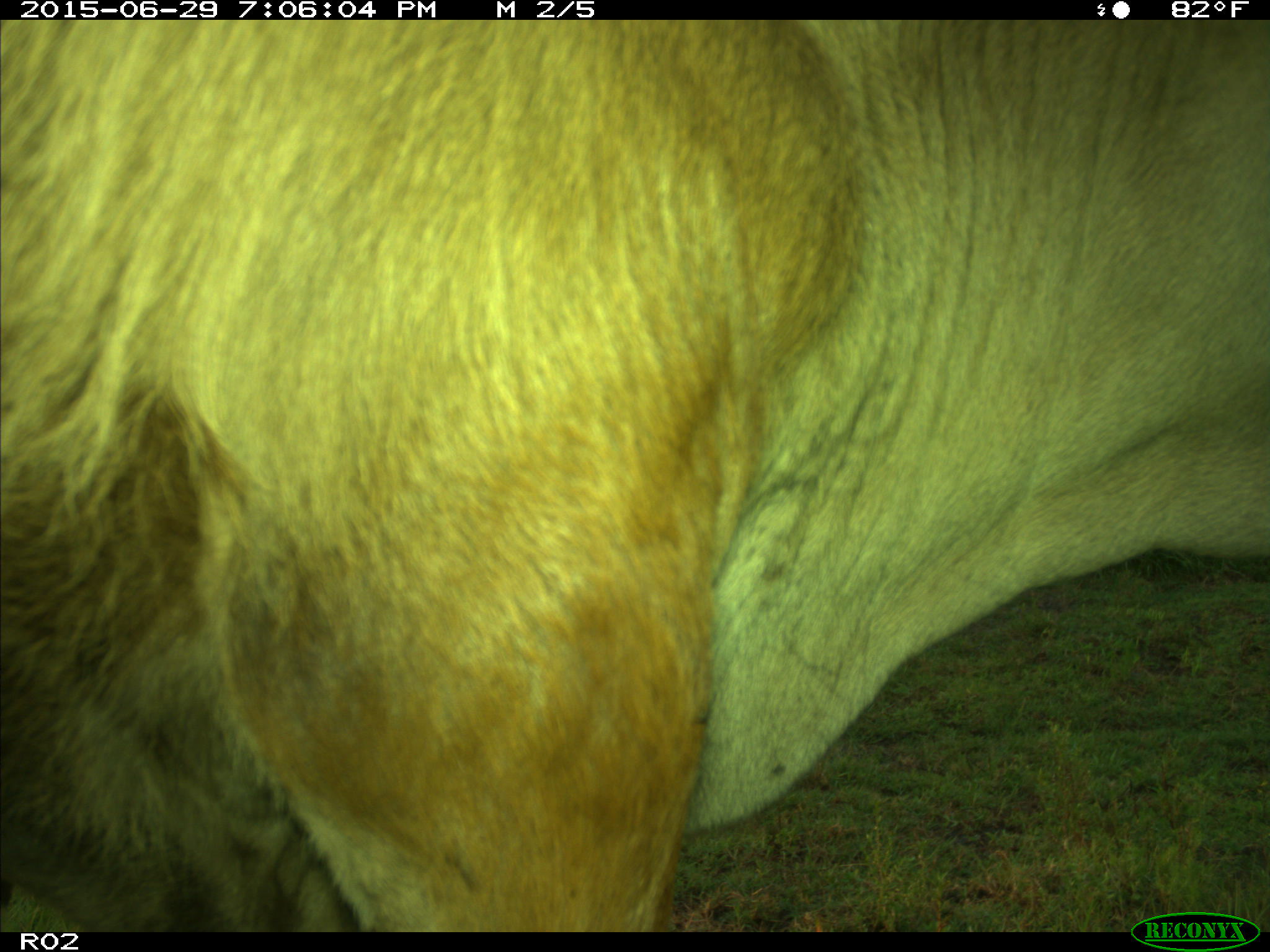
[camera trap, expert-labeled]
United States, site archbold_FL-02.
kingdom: Animalia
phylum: Chordata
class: Mammalia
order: Artiodactyla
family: Bovidae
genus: Bos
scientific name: Bos taurus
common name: domestic cow